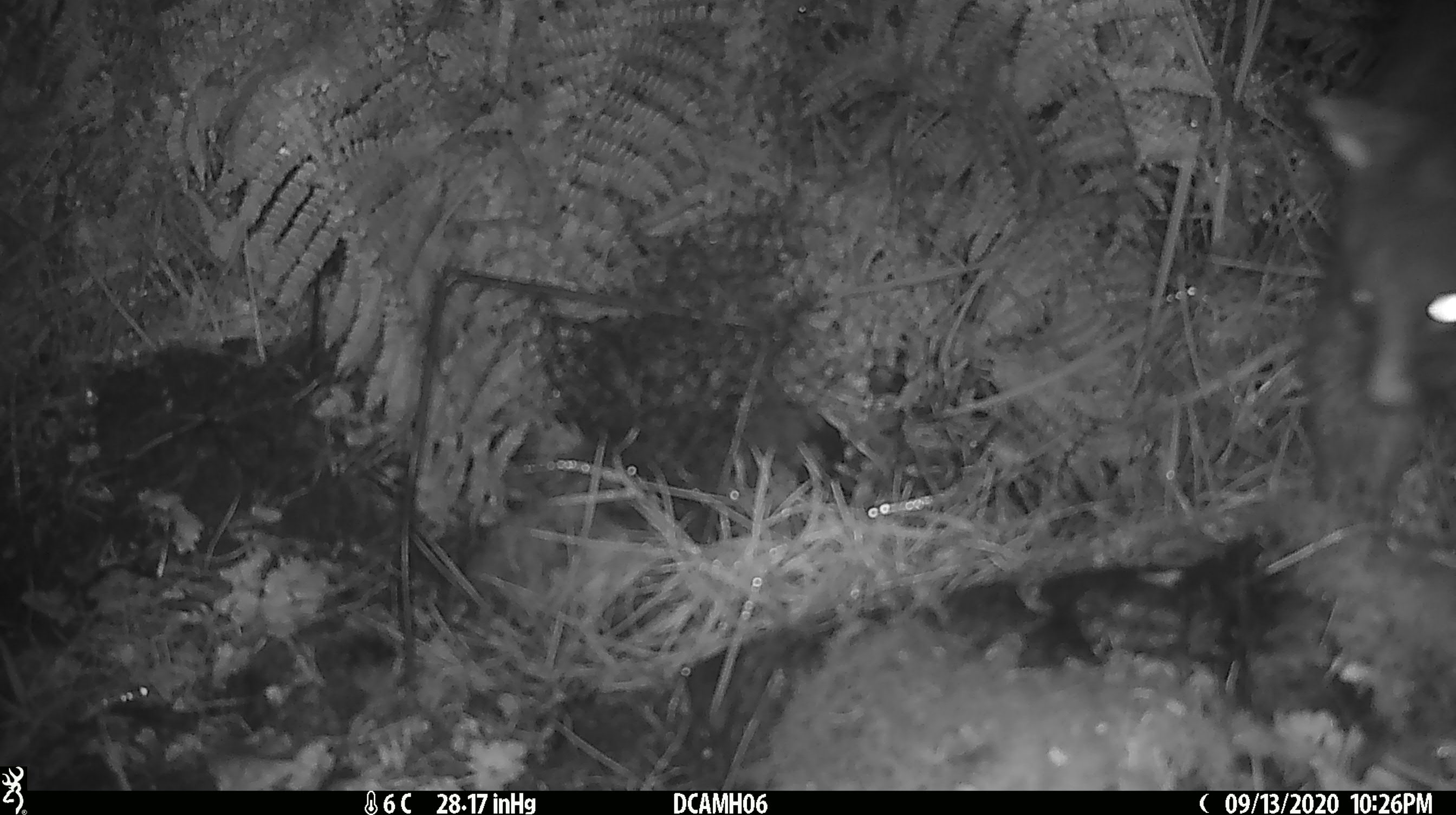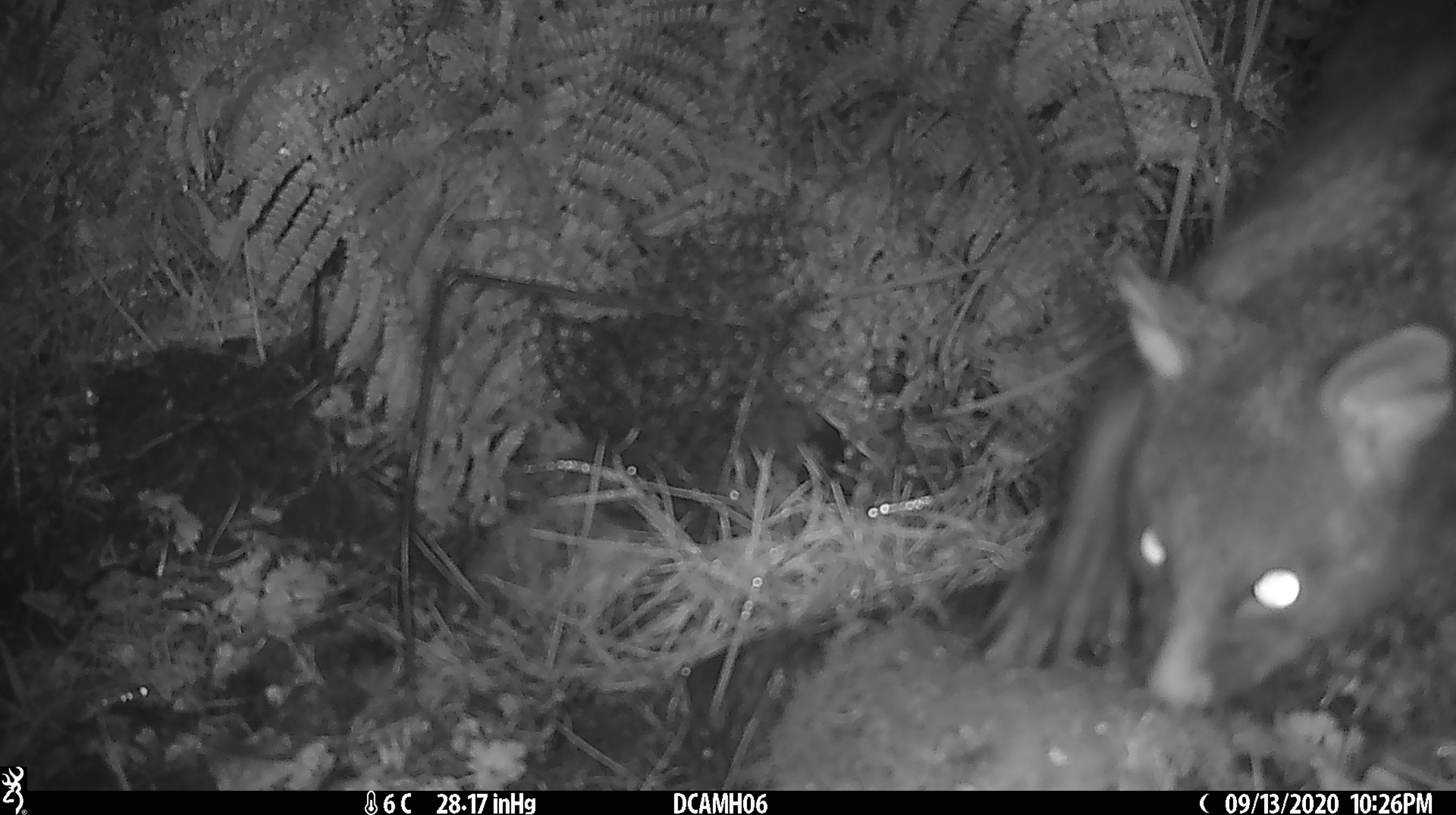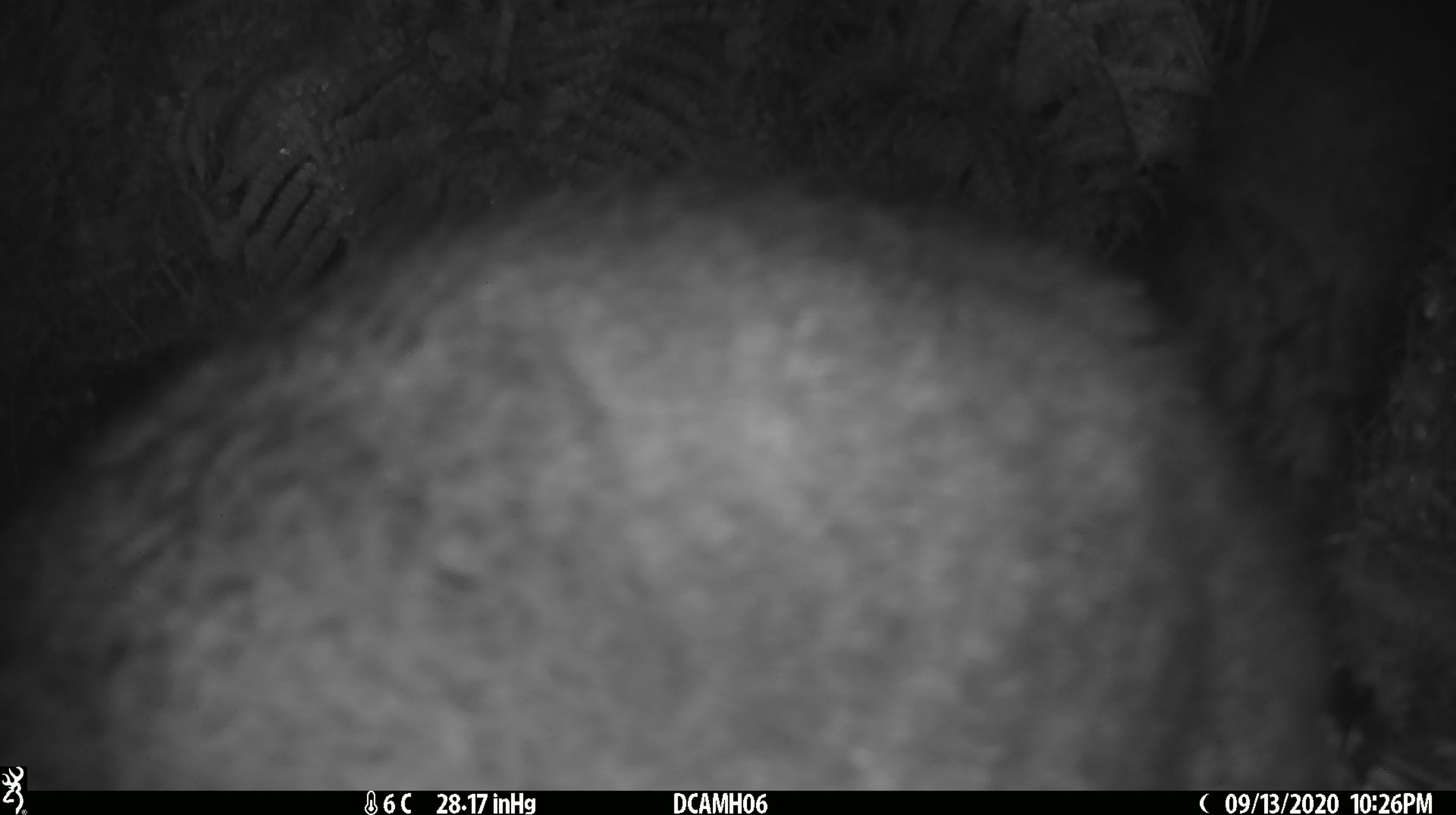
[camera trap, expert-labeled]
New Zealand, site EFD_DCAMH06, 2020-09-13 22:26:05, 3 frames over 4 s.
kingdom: Animalia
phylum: Chordata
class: Mammalia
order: Diprotodontia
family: Phalangeridae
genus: Trichosurus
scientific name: Trichosurus vulpecula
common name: common brushtail possum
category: possum